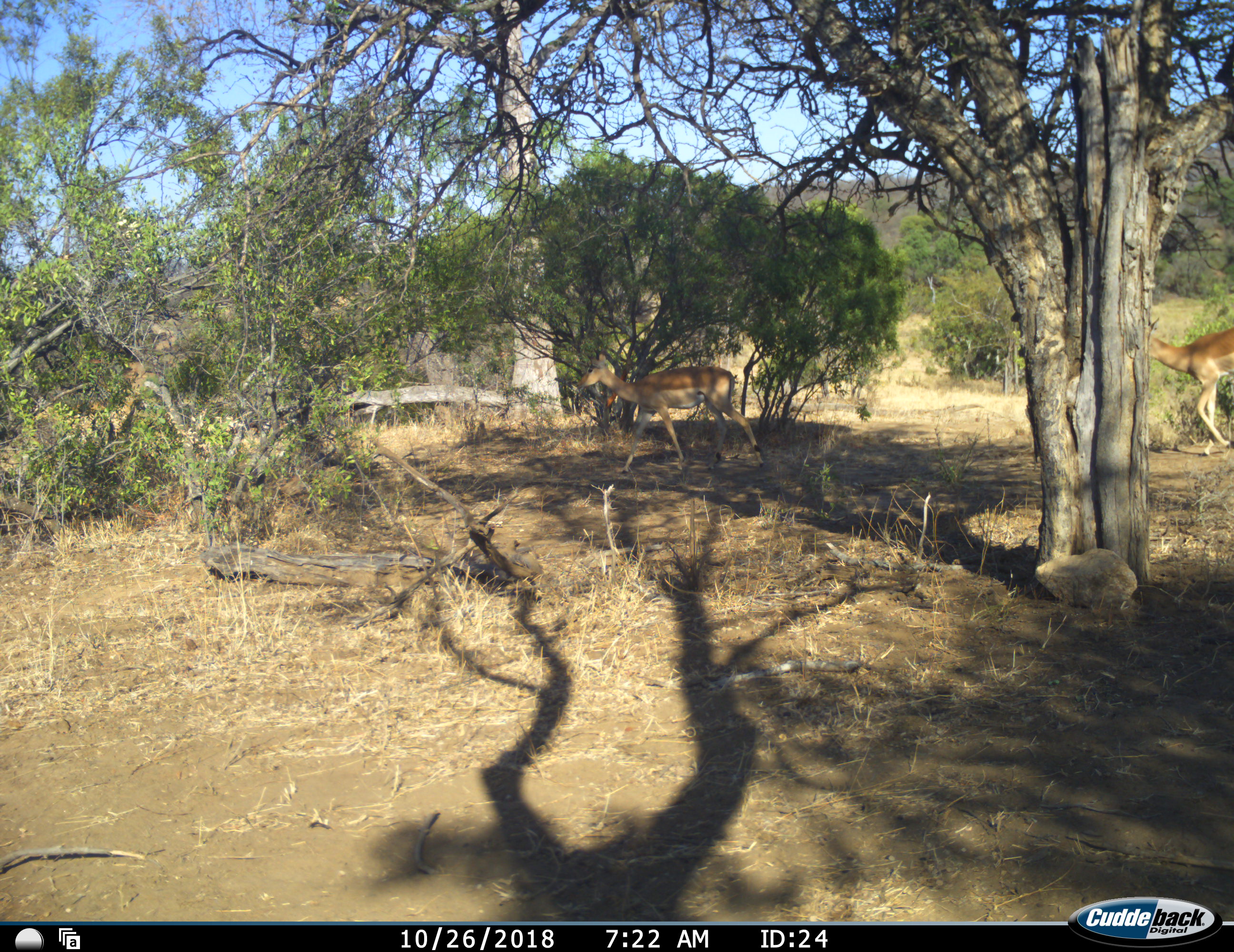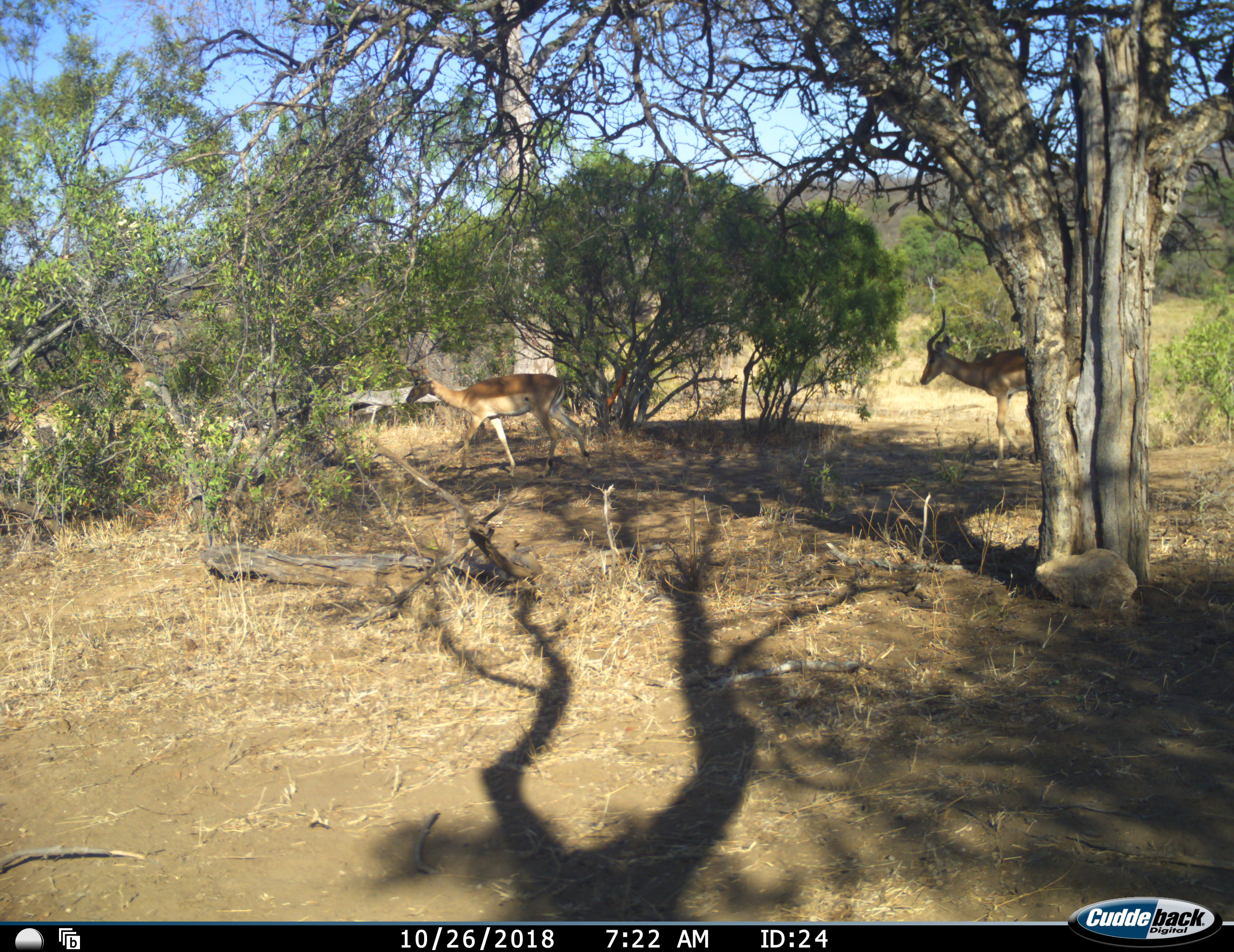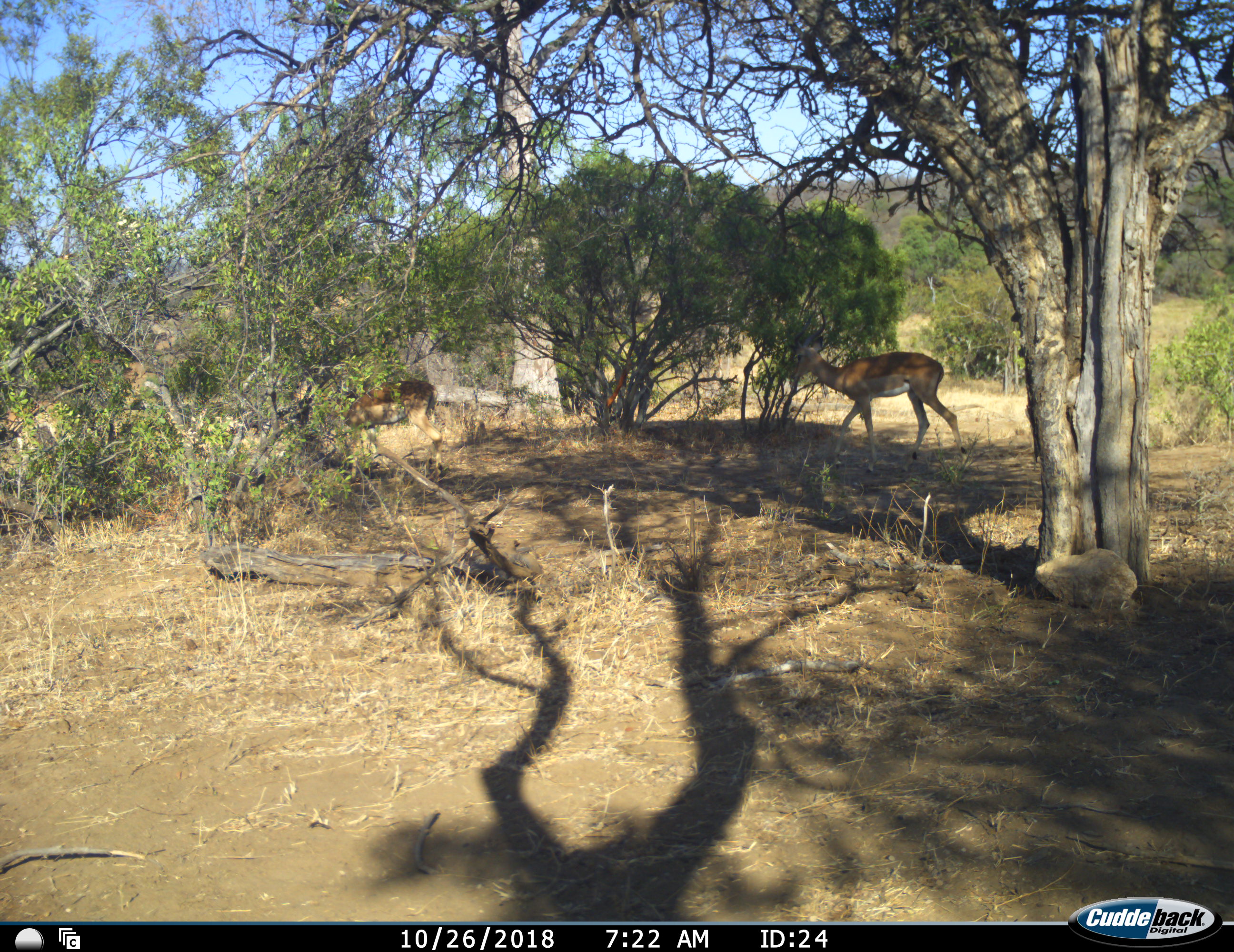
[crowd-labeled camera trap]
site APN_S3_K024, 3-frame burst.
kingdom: Animalia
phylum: Chordata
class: Mammalia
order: Artiodactyla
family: Bovidae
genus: Aepyceros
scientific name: Aepyceros melampus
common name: impala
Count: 3.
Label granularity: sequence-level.